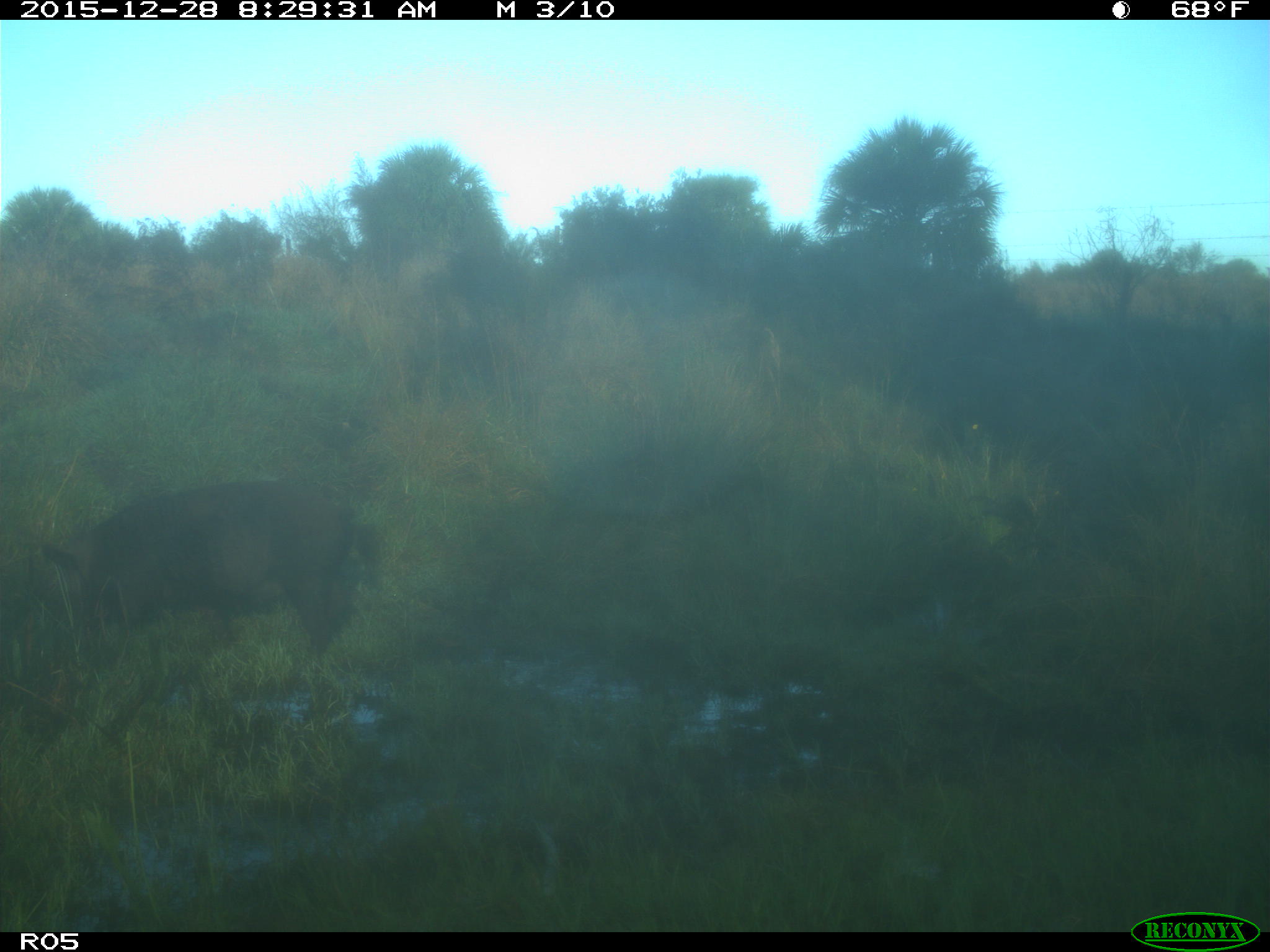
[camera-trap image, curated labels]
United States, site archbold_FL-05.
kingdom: Animalia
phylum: Chordata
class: Mammalia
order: Artiodactyla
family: Suidae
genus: Sus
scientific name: Sus scrofa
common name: wild boar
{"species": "Sus scrofa (wild boar)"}